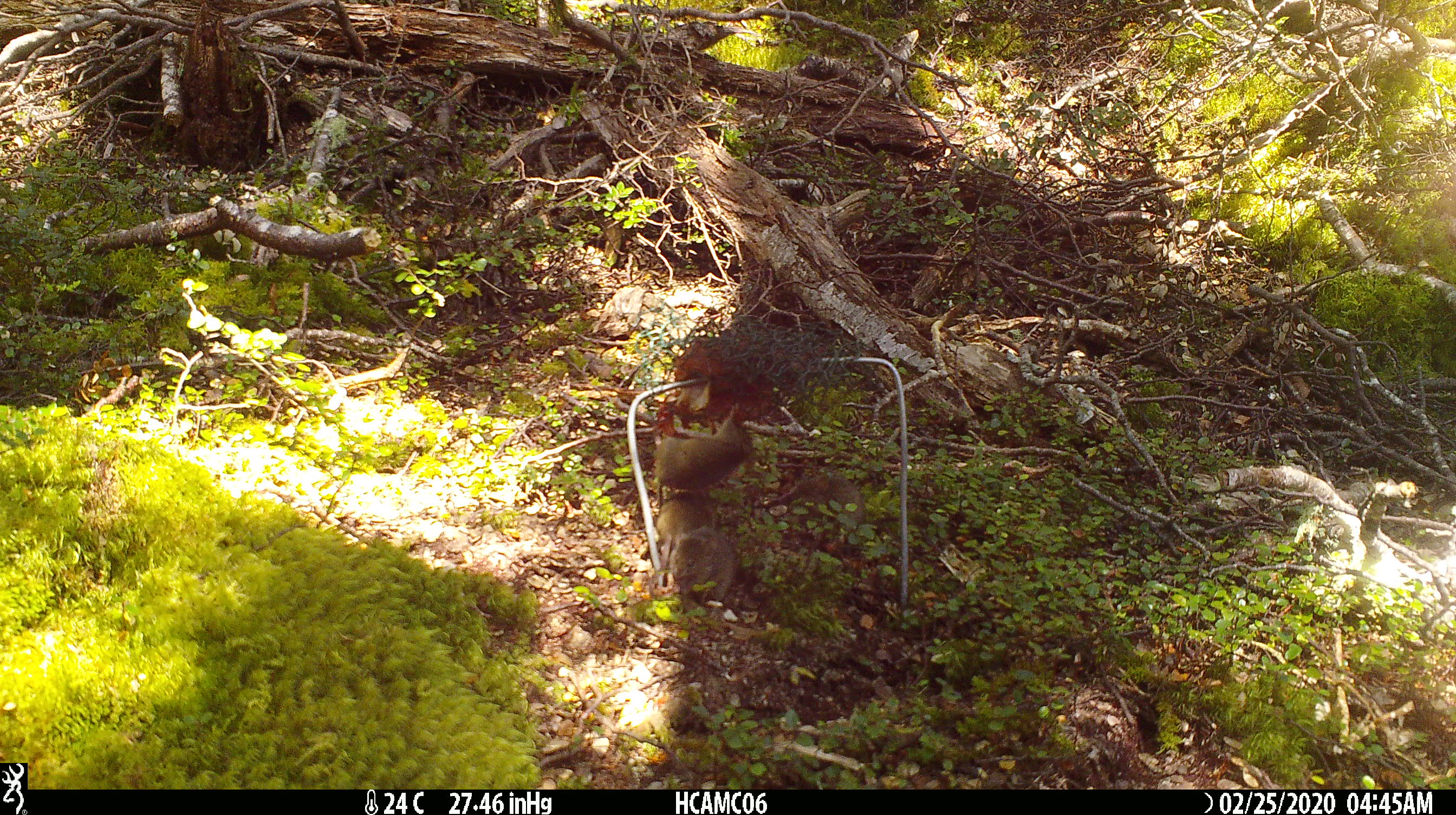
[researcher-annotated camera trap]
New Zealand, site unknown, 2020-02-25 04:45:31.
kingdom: Animalia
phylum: Chordata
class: Mammalia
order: Rodentia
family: Muridae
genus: Mus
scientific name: Mus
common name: mouse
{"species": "mouse (Mus)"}